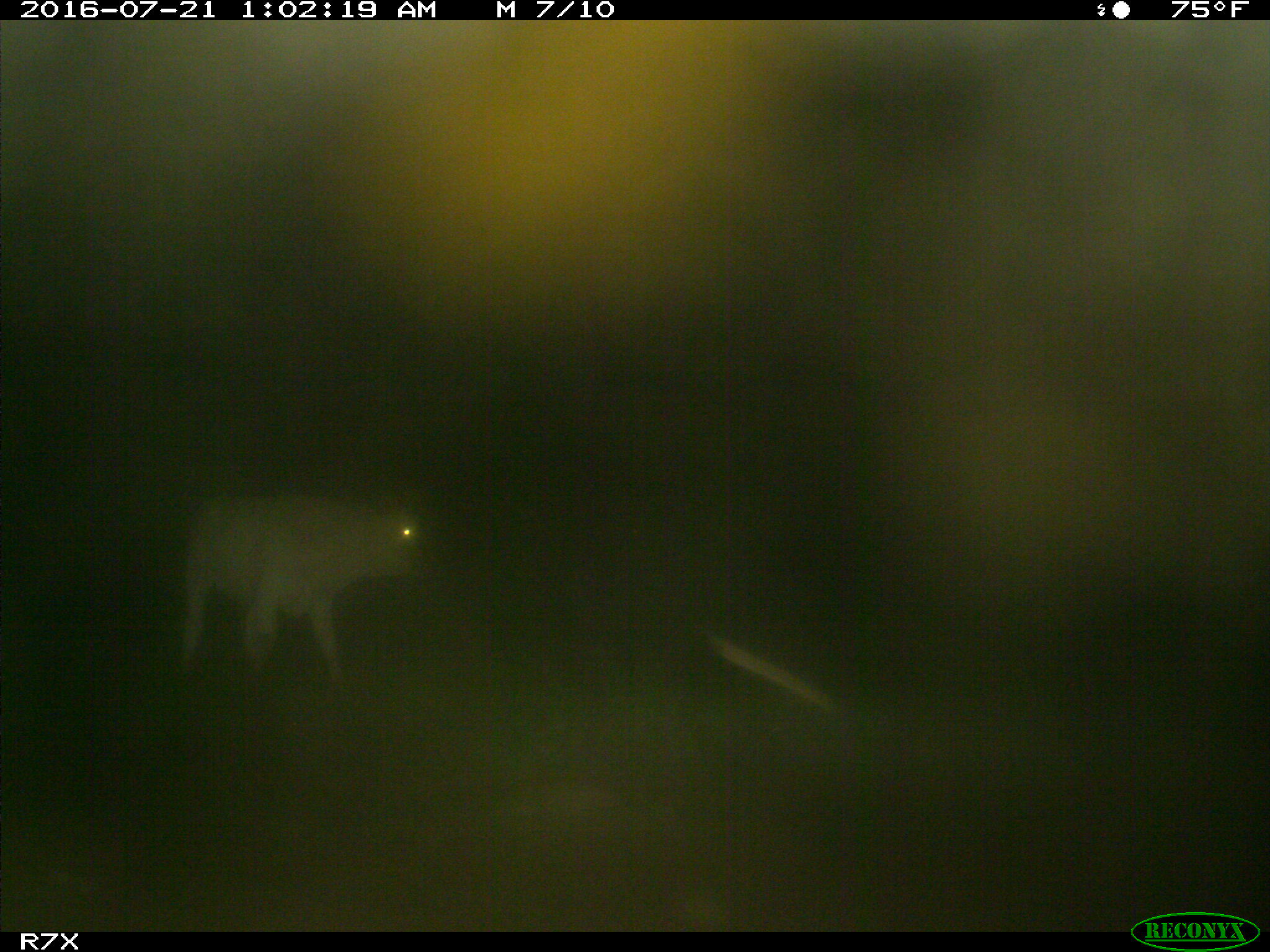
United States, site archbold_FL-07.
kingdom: Animalia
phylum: Chordata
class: Mammalia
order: Artiodactyla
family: Bovidae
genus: Bos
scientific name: Bos taurus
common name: domestic cow